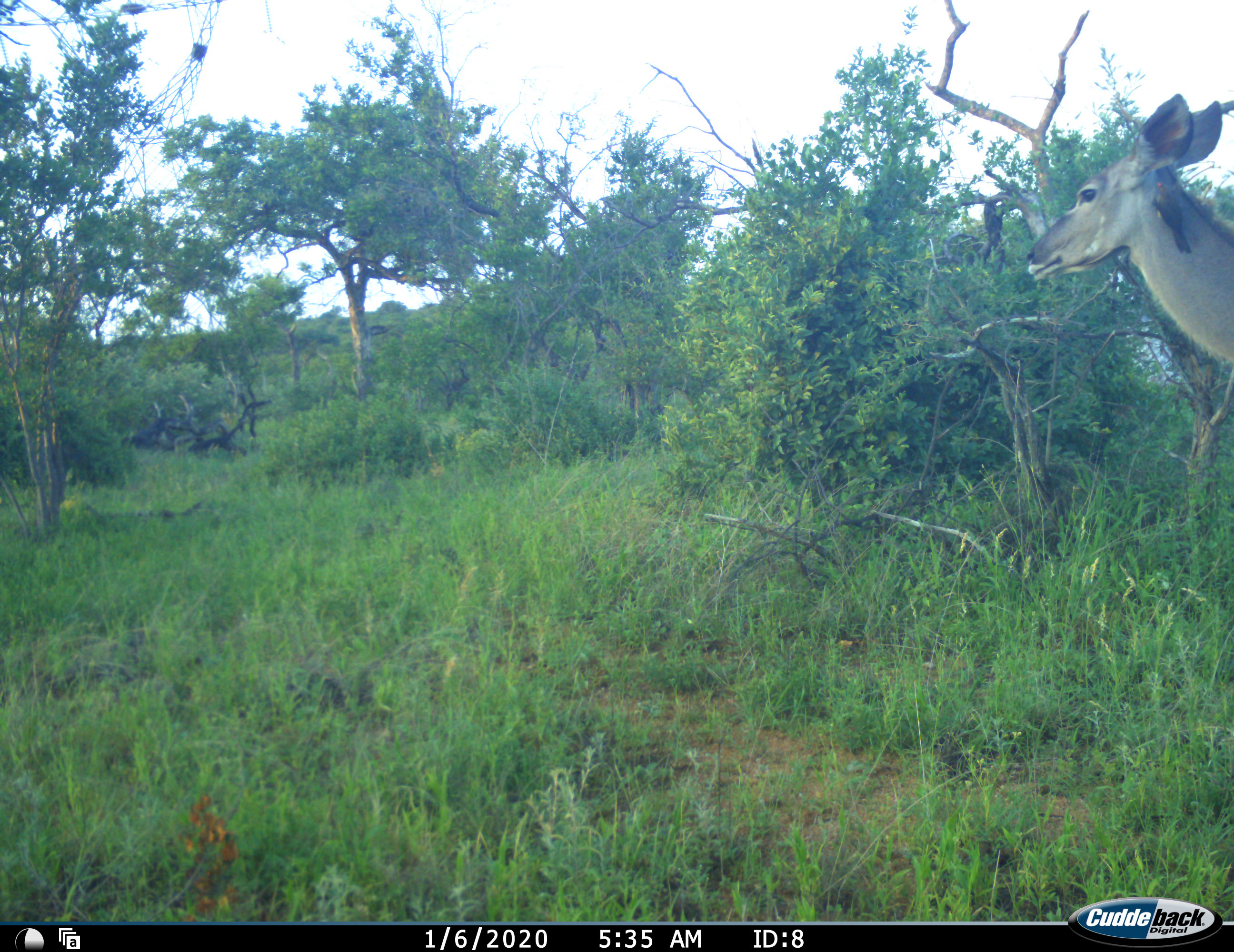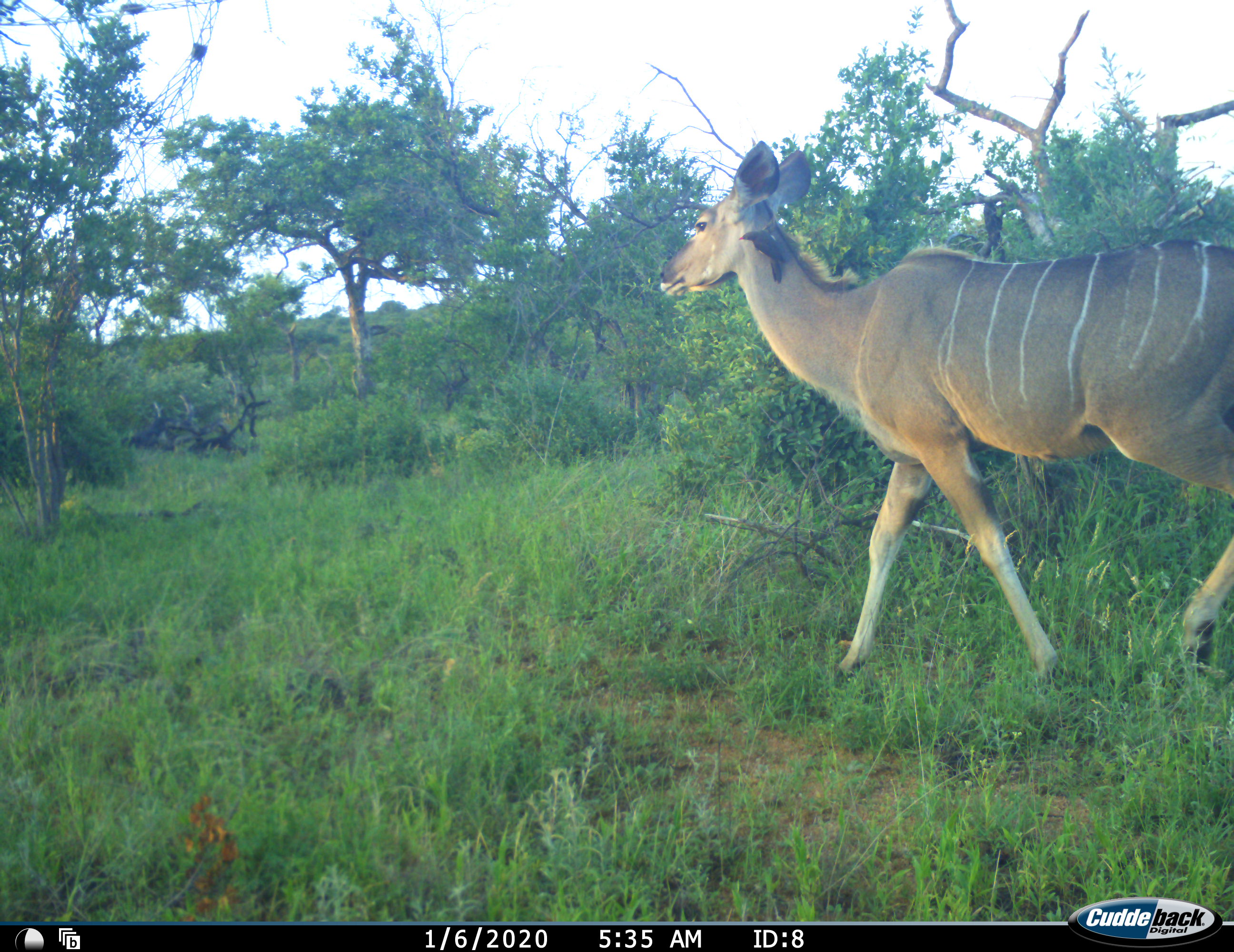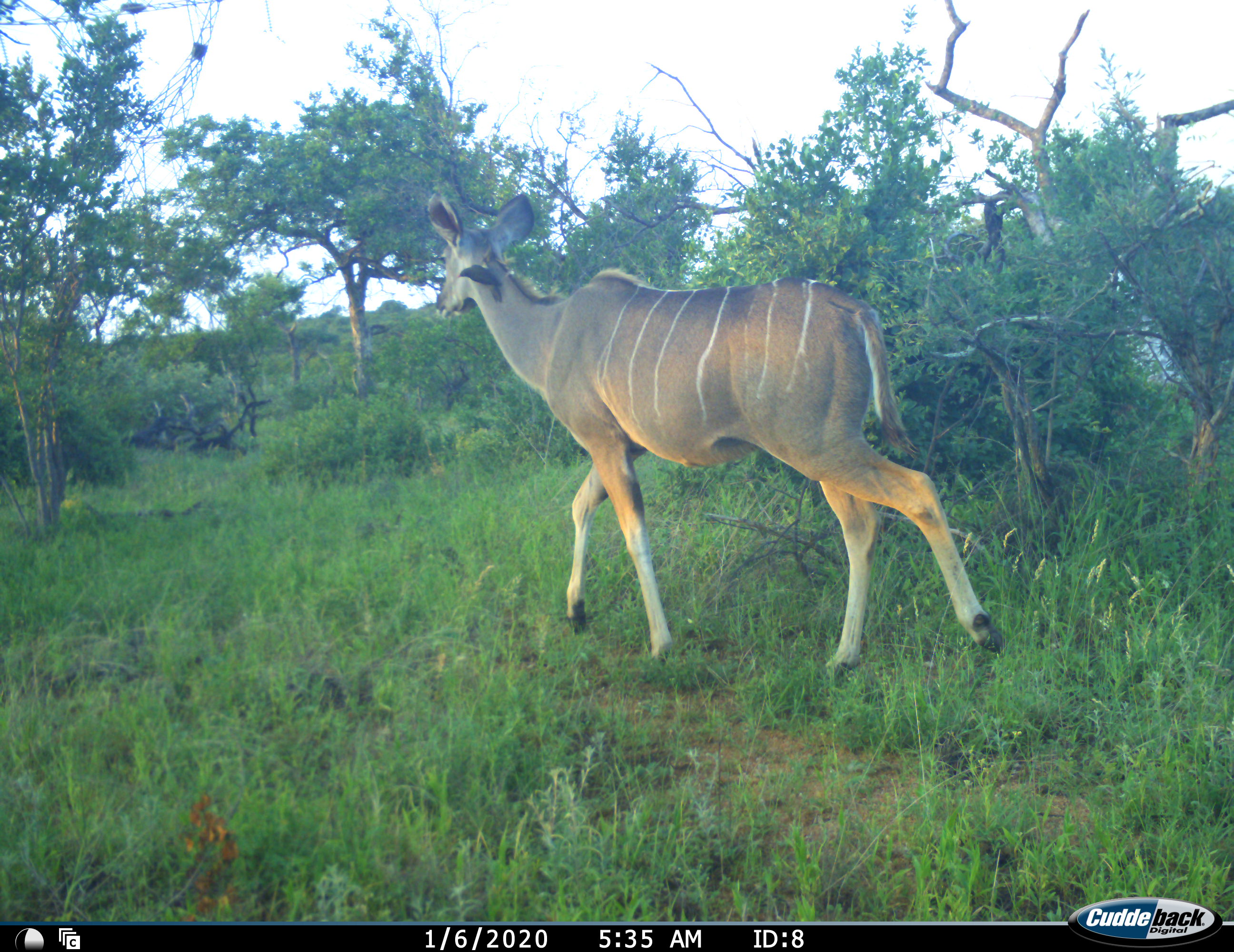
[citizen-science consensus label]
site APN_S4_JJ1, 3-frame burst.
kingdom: Animalia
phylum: Chordata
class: Aves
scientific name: Aves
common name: bird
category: birdother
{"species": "birdother (bird) (Aves)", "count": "1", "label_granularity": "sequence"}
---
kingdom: Animalia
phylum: Chordata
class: Mammalia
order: Artiodactyla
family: Bovidae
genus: Tragelaphus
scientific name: Tragelaphus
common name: kudu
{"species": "kudu (Tragelaphus)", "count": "1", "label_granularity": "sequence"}